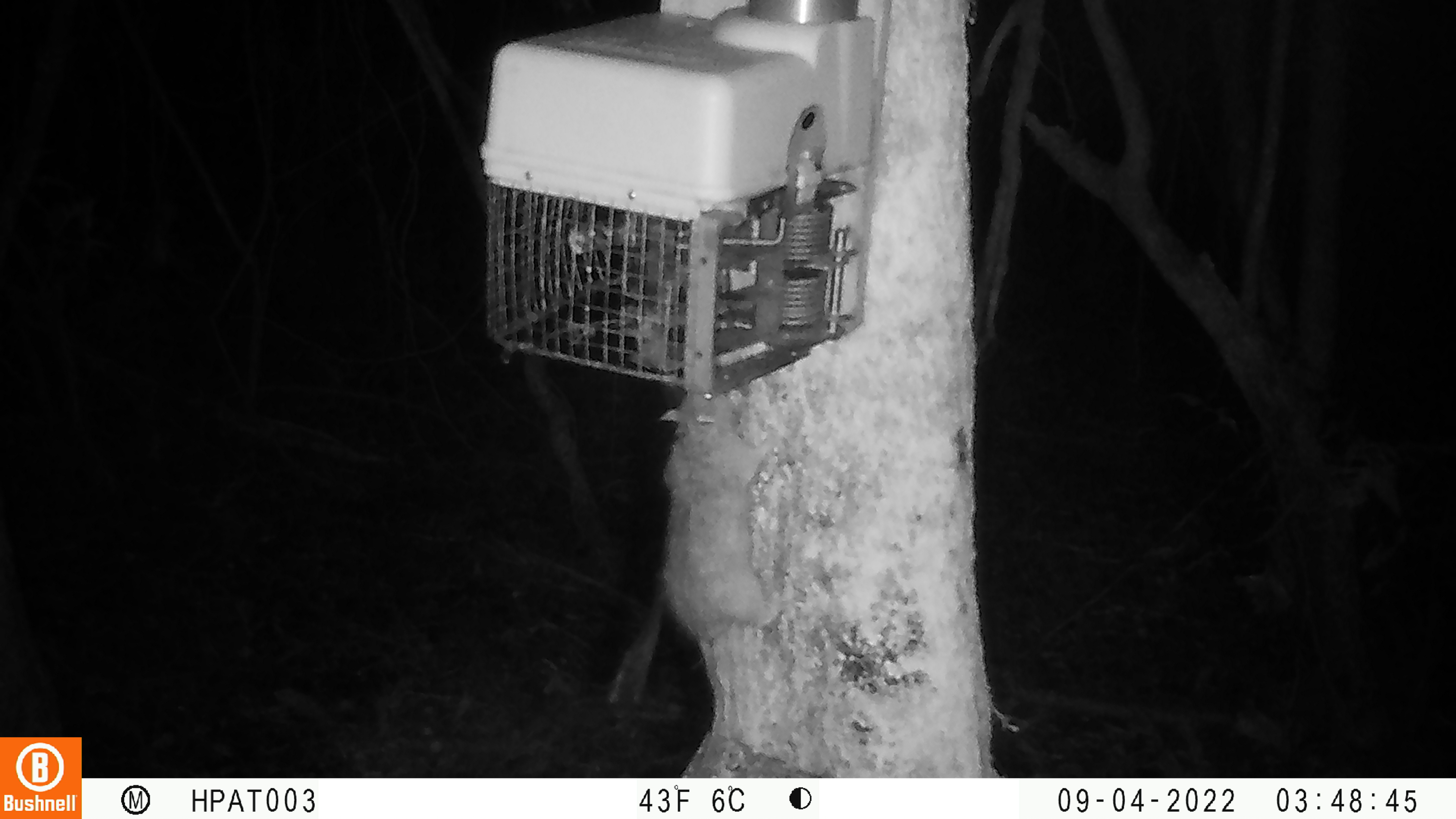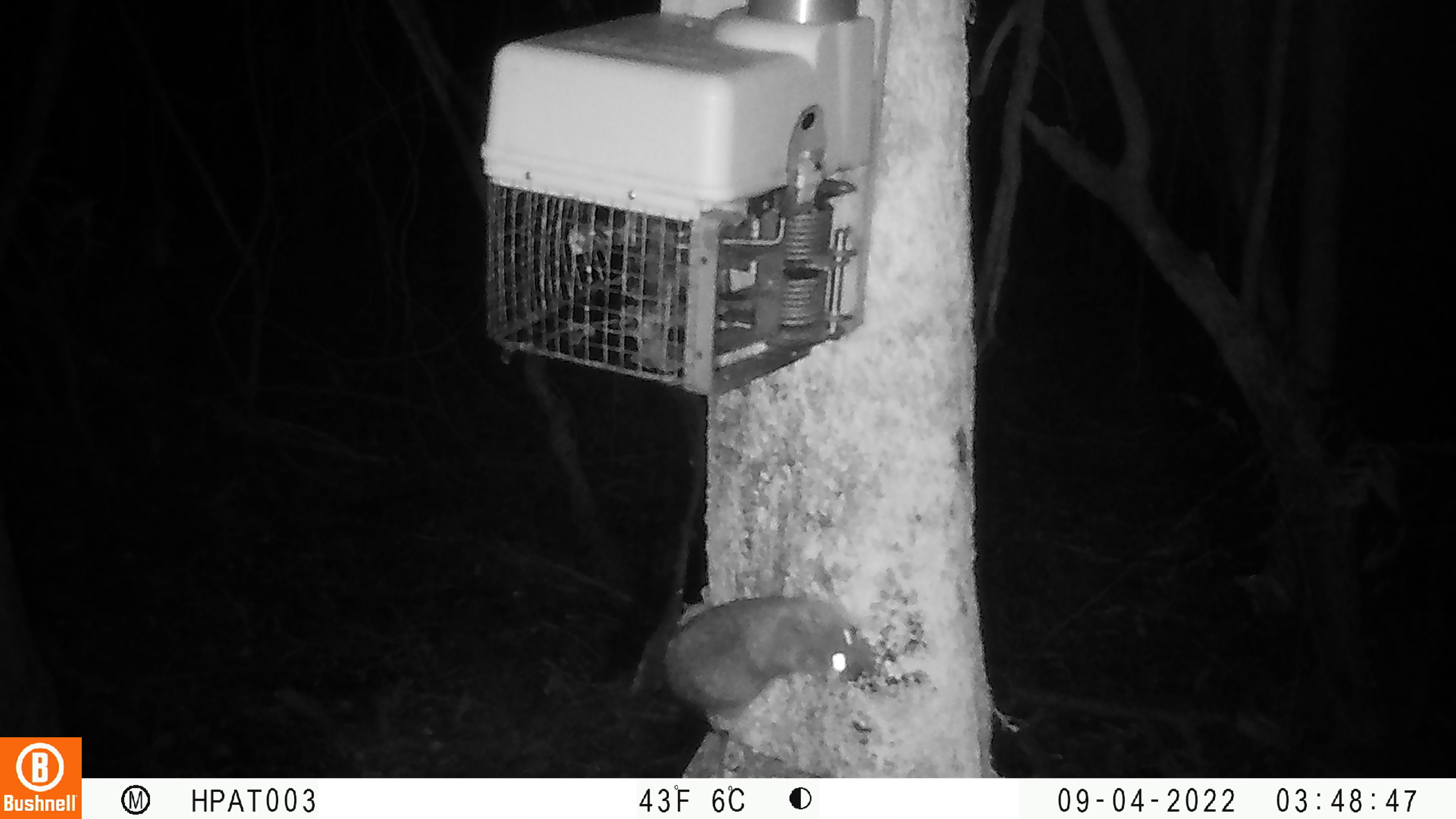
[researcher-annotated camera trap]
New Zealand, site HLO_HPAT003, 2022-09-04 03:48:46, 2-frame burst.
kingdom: Animalia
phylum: Chordata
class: Mammalia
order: Rodentia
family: Muridae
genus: Rattus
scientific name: Rattus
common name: rat